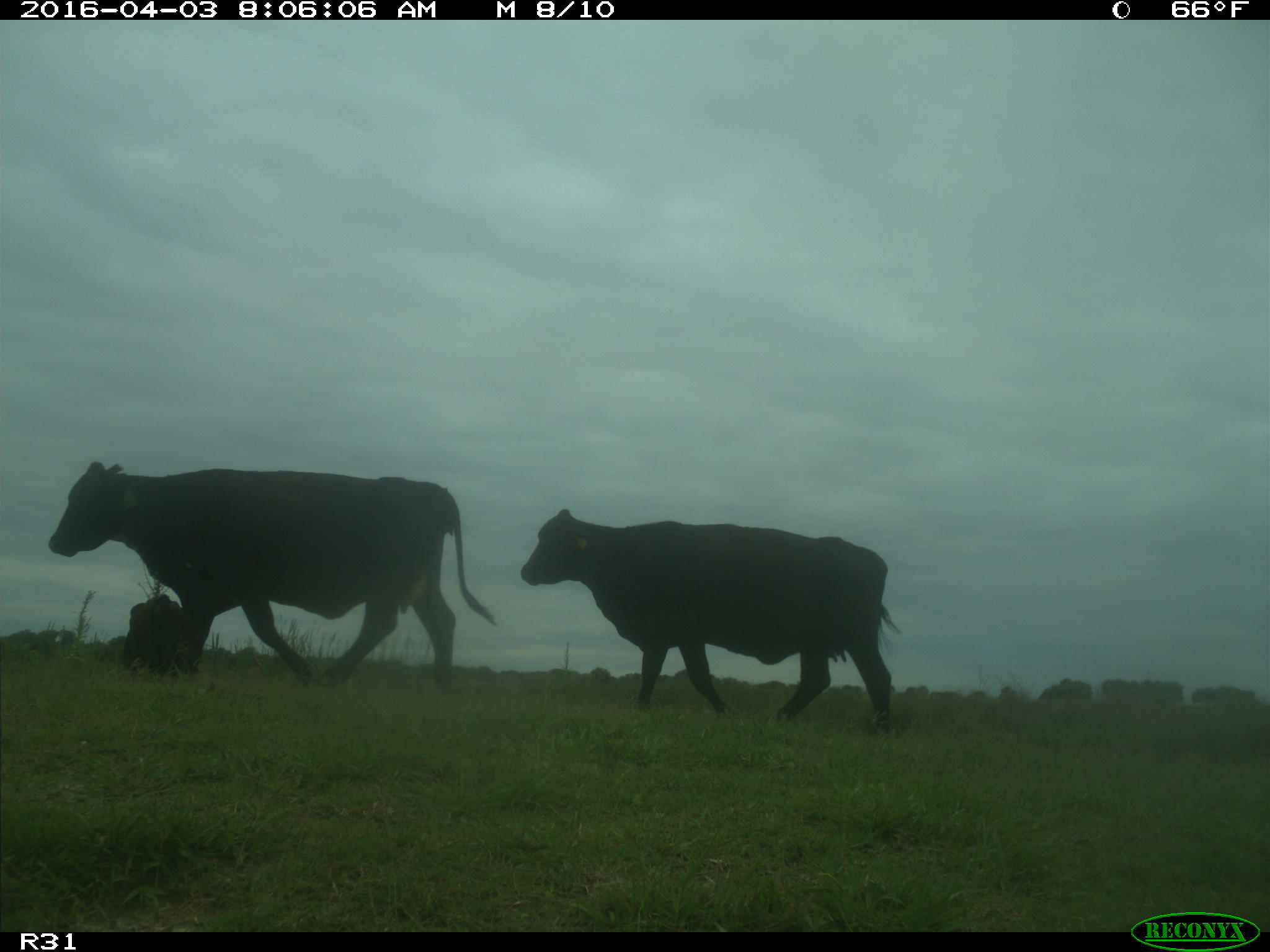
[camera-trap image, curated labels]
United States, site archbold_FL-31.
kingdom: Animalia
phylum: Chordata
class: Mammalia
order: Artiodactyla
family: Bovidae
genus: Bos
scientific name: Bos taurus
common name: domestic cow